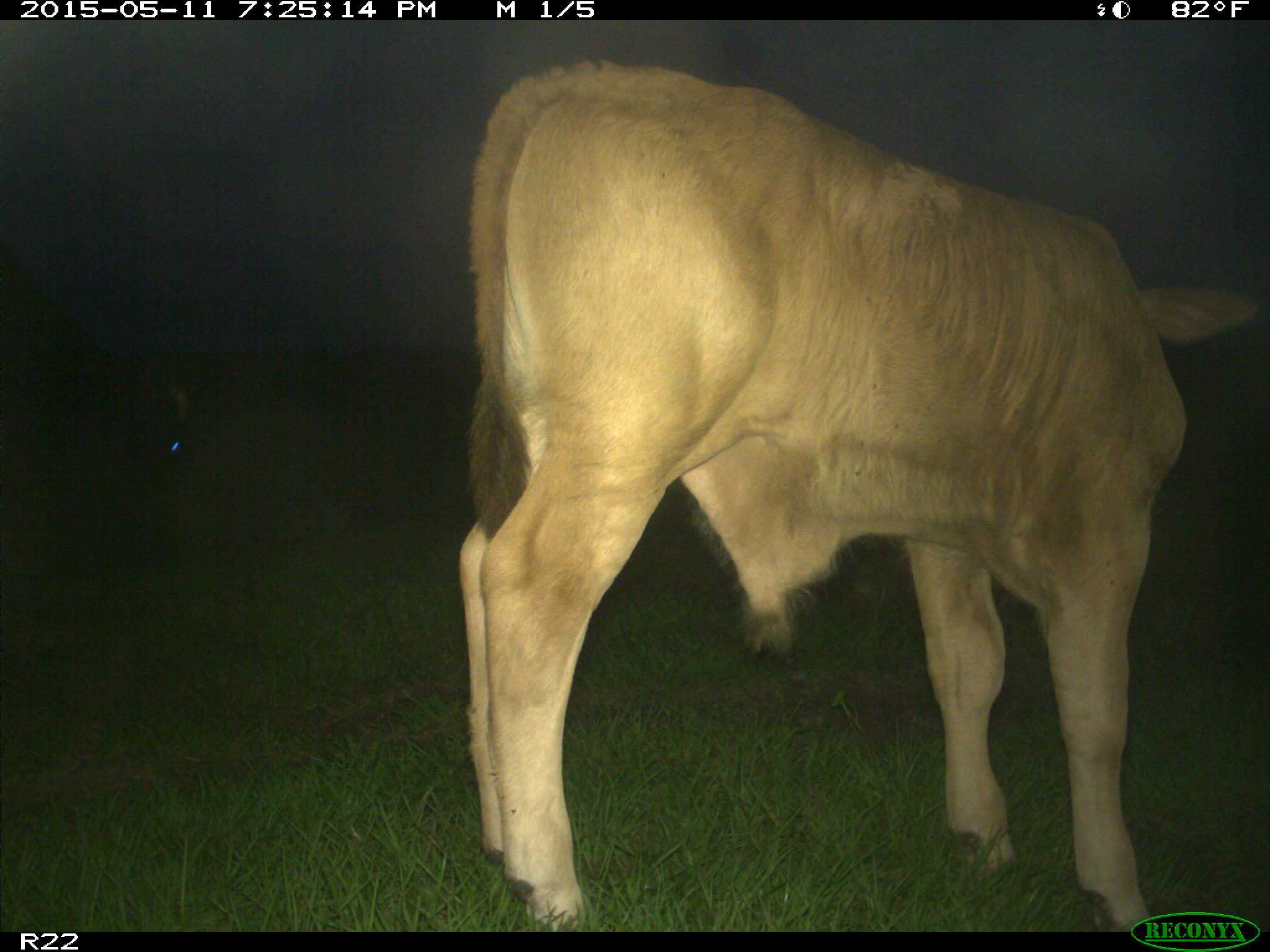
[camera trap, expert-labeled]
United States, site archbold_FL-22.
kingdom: Animalia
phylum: Chordata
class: Mammalia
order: Artiodactyla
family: Bovidae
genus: Bos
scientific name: Bos taurus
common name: domestic cow